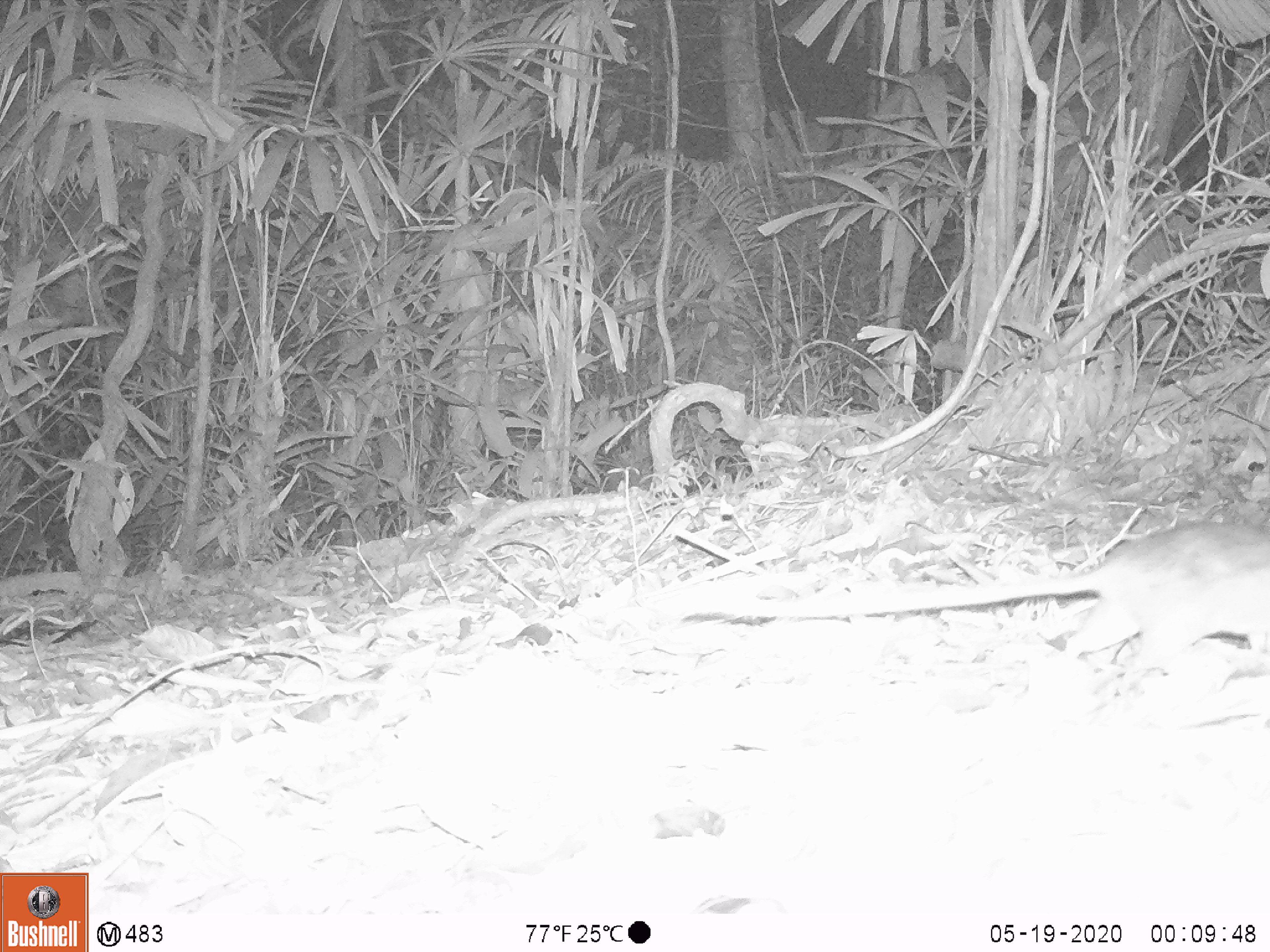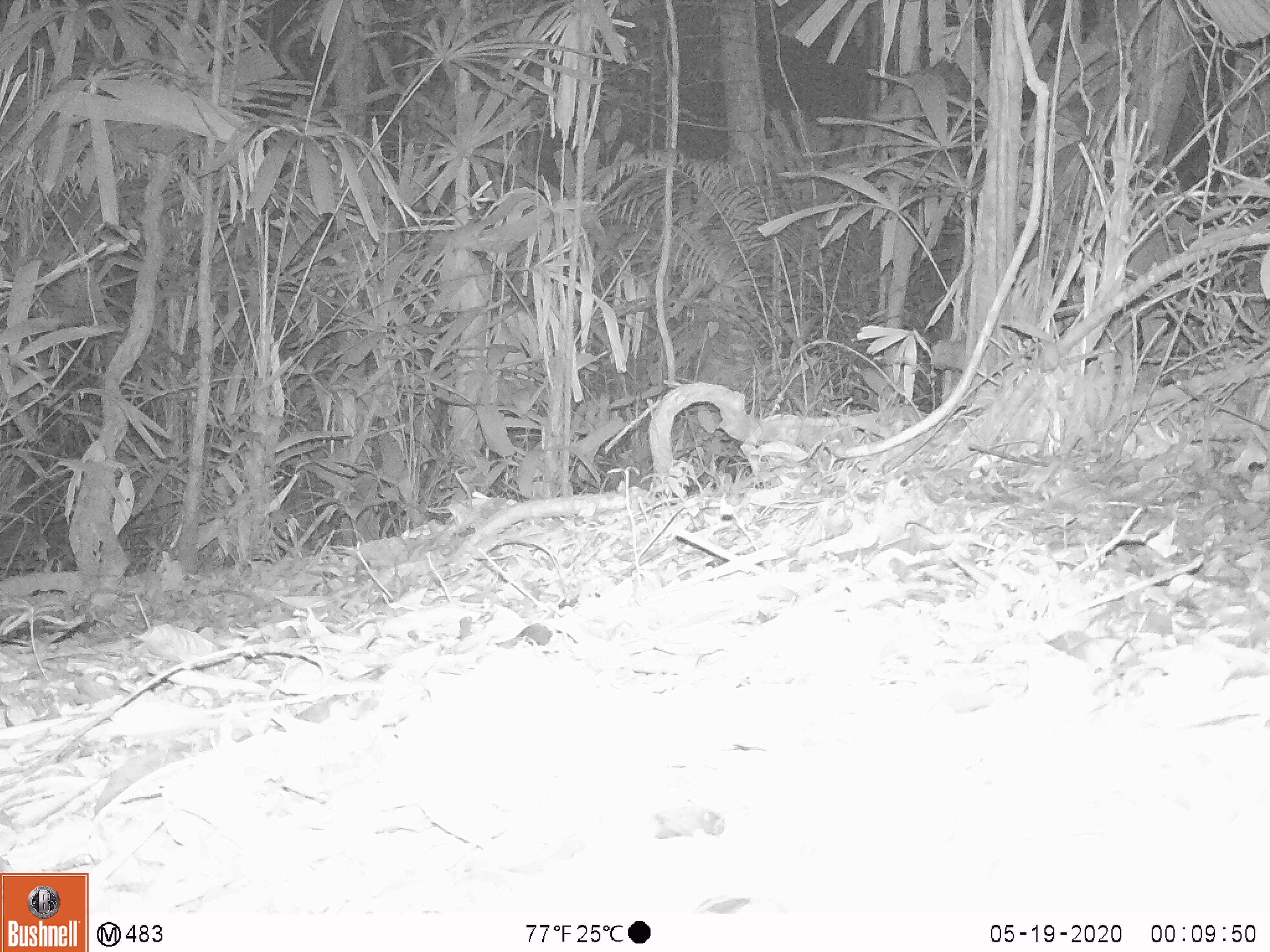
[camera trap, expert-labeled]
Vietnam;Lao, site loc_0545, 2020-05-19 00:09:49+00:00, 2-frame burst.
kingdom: Animalia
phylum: Chordata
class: Mammalia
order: Rodentia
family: Muridae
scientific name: Muridae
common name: old-world mice and rats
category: unidentified murid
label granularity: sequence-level